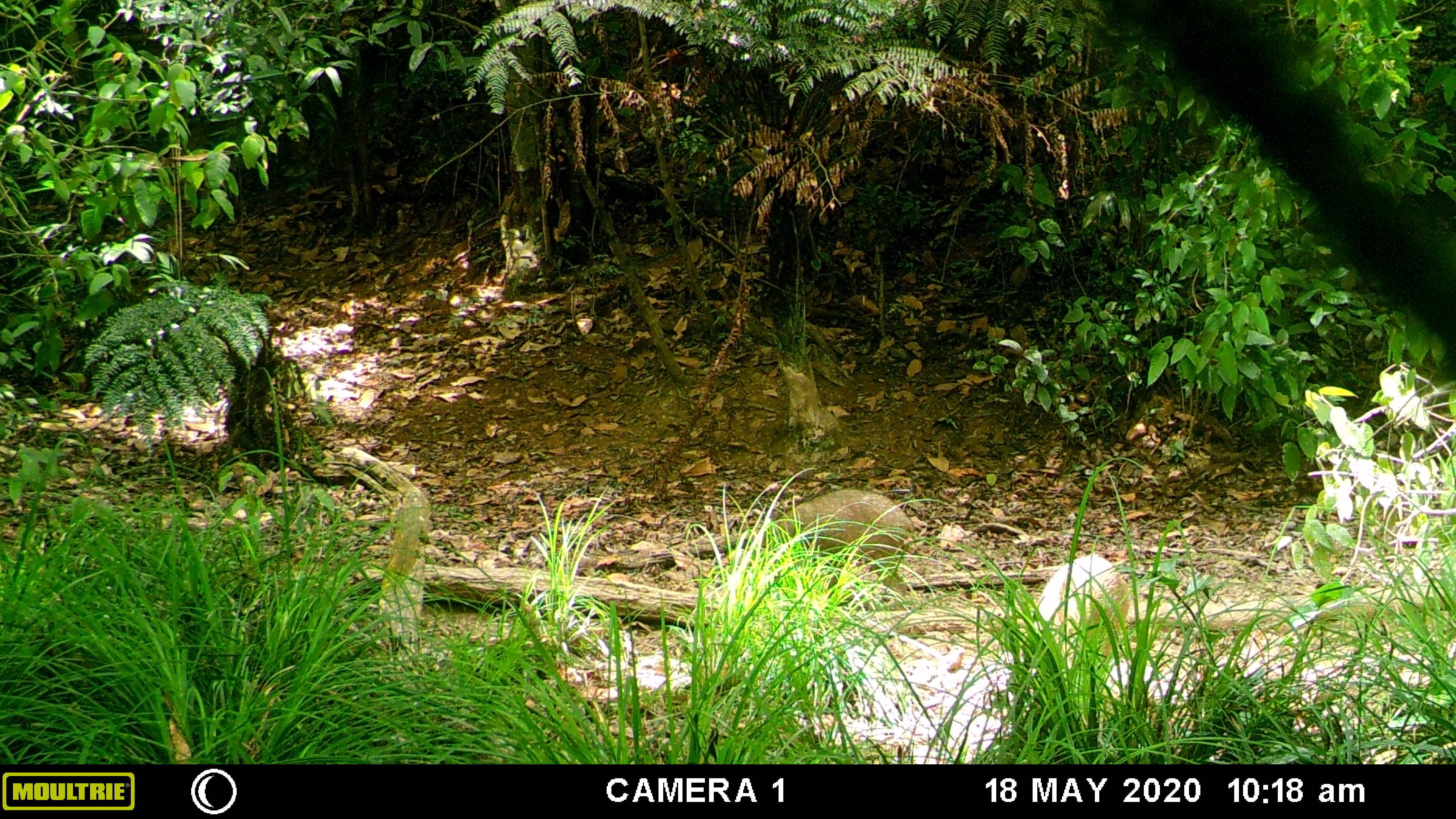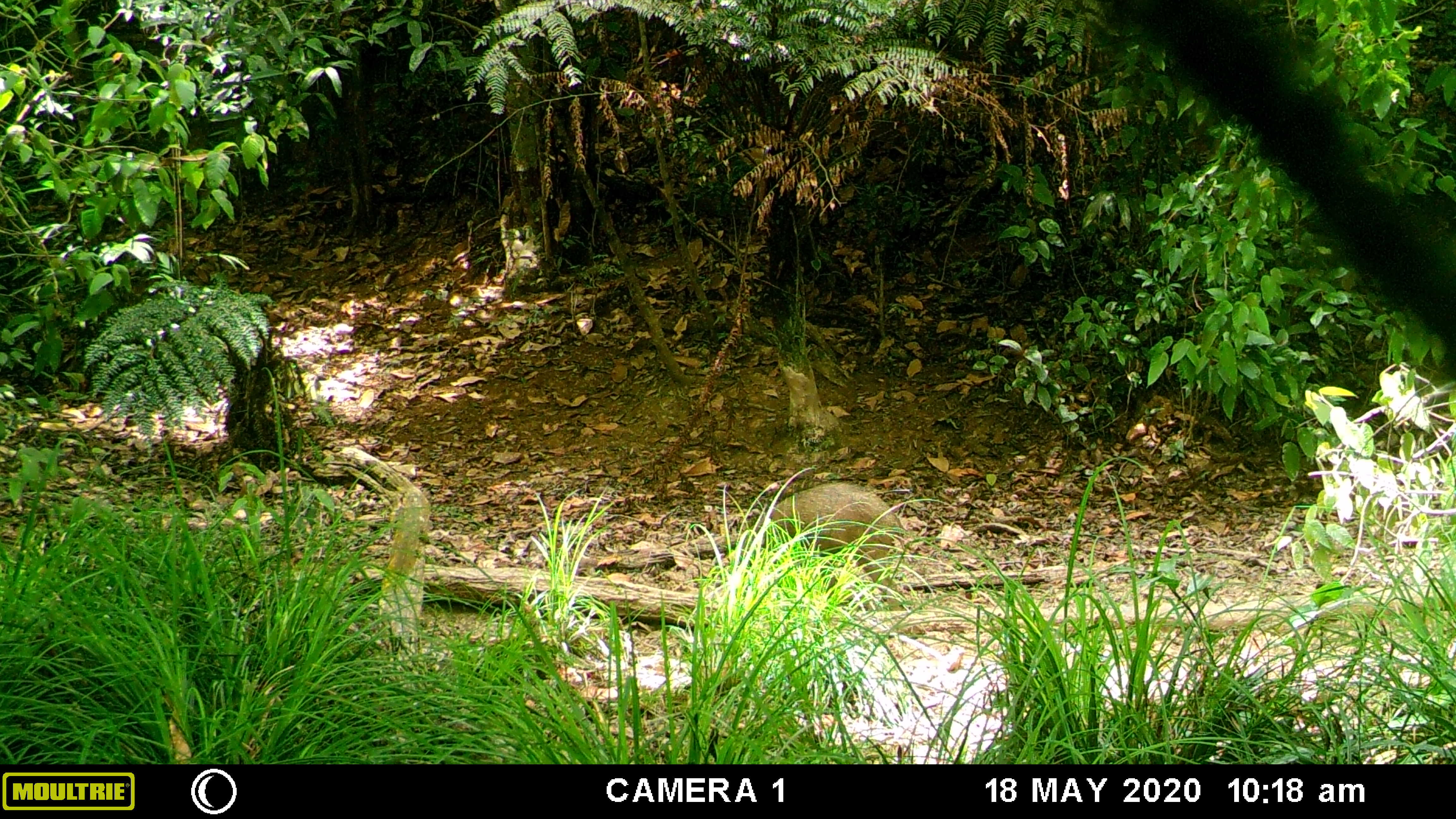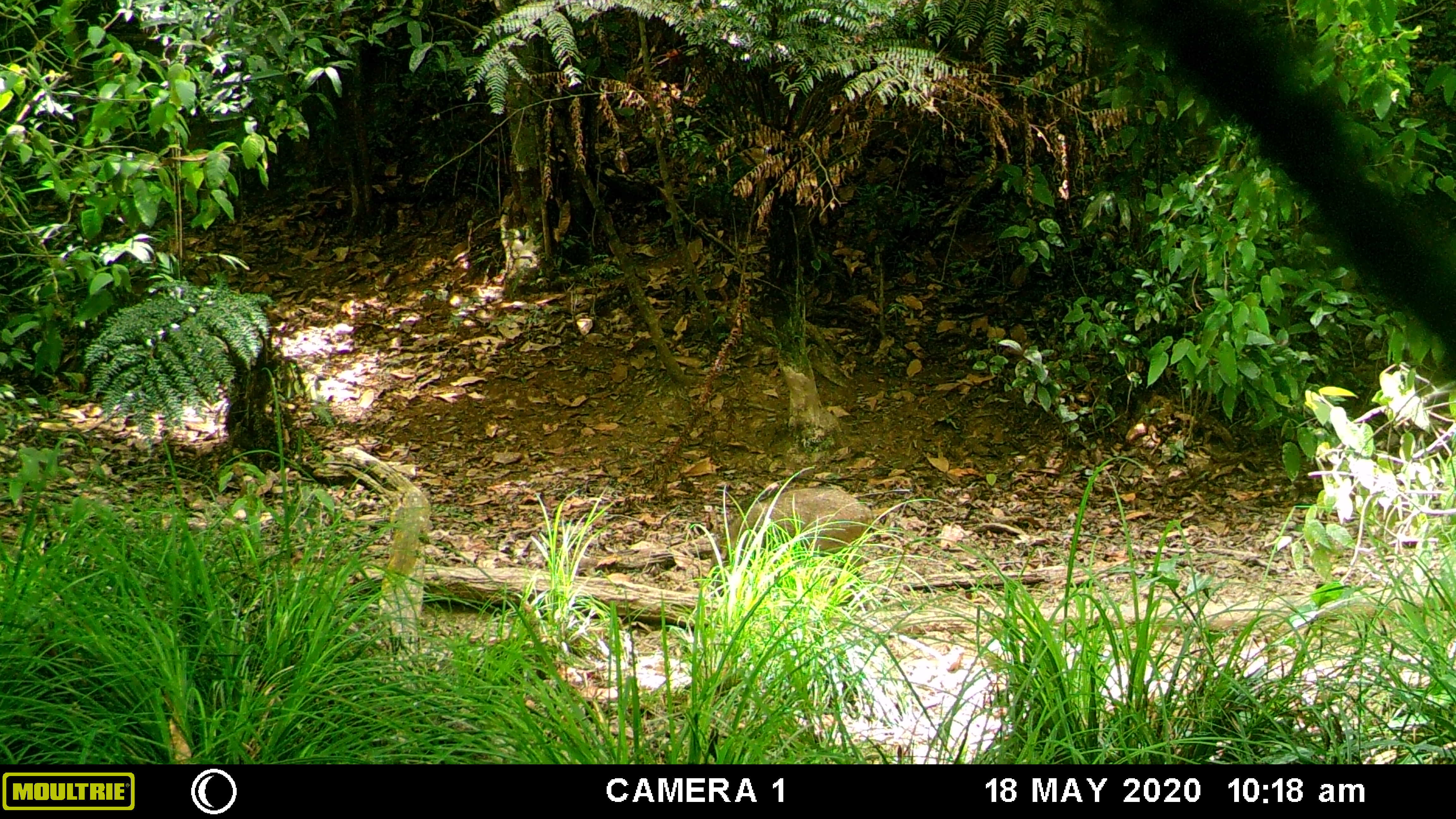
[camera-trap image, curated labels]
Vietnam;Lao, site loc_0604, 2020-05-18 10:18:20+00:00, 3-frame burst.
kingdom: Animalia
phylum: Chordata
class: Mammalia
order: Artiodactyla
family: Suidae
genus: Sus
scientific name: Sus scrofa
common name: eurasian wild pig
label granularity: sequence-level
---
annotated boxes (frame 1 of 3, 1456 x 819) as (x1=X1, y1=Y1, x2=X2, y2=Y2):
eurasian wild pig: (x1=735, y1=485, x2=915, y2=613); (x1=1021, y1=553, x2=1131, y2=704)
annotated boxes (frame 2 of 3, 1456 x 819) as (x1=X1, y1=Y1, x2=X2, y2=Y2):
eurasian wild pig: (x1=735, y1=480, x2=908, y2=613)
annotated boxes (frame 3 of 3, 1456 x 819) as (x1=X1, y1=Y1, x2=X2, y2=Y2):
eurasian wild pig: (x1=705, y1=482, x2=874, y2=601)